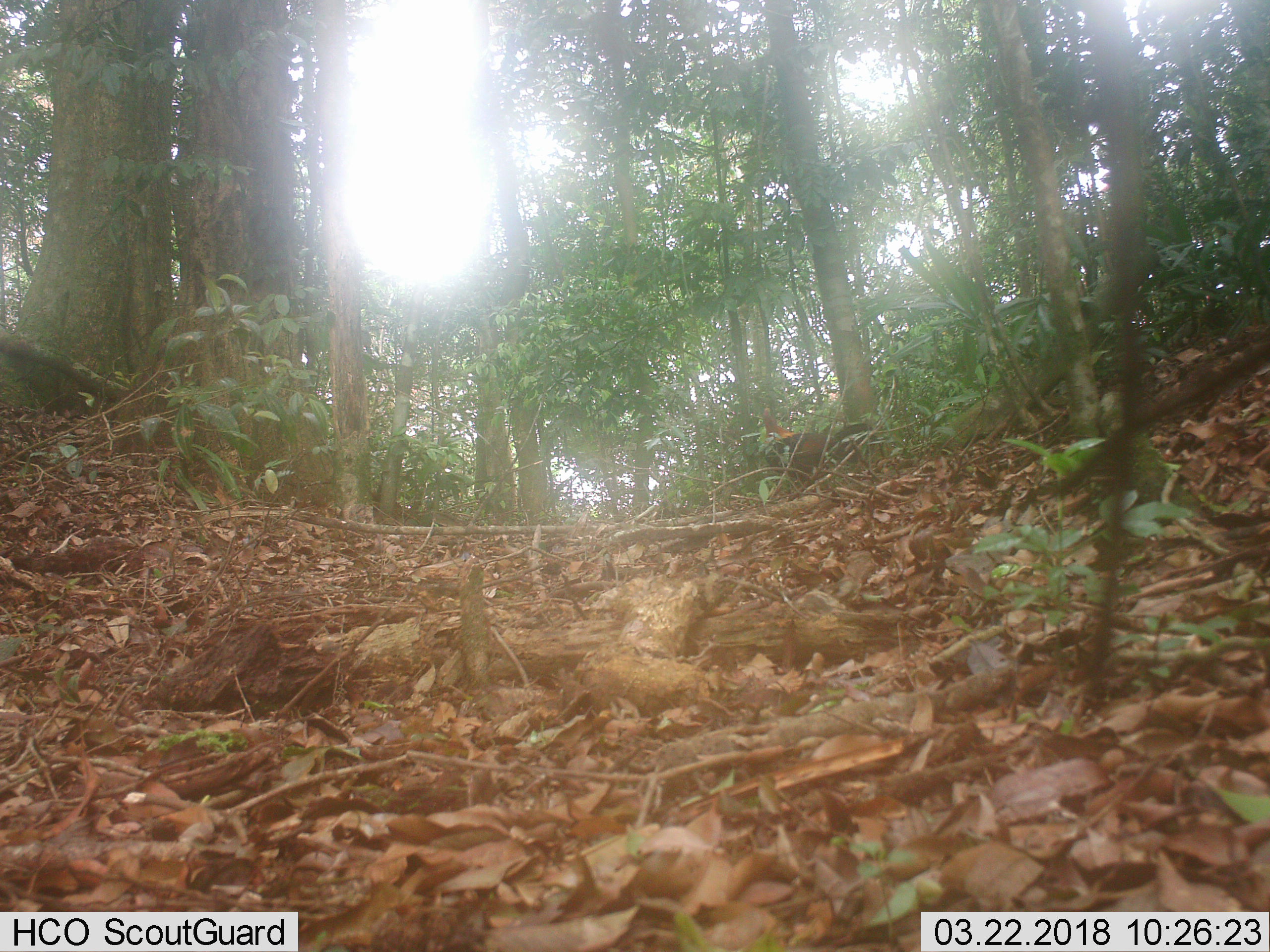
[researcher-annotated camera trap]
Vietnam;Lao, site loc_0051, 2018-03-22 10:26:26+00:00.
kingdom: Animalia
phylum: Chordata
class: Mammalia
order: Artiodactyla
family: Suidae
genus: Sus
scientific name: Sus scrofa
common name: eurasian wild pig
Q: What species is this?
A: Eurasian wild pig (Sus scrofa).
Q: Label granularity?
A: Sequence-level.